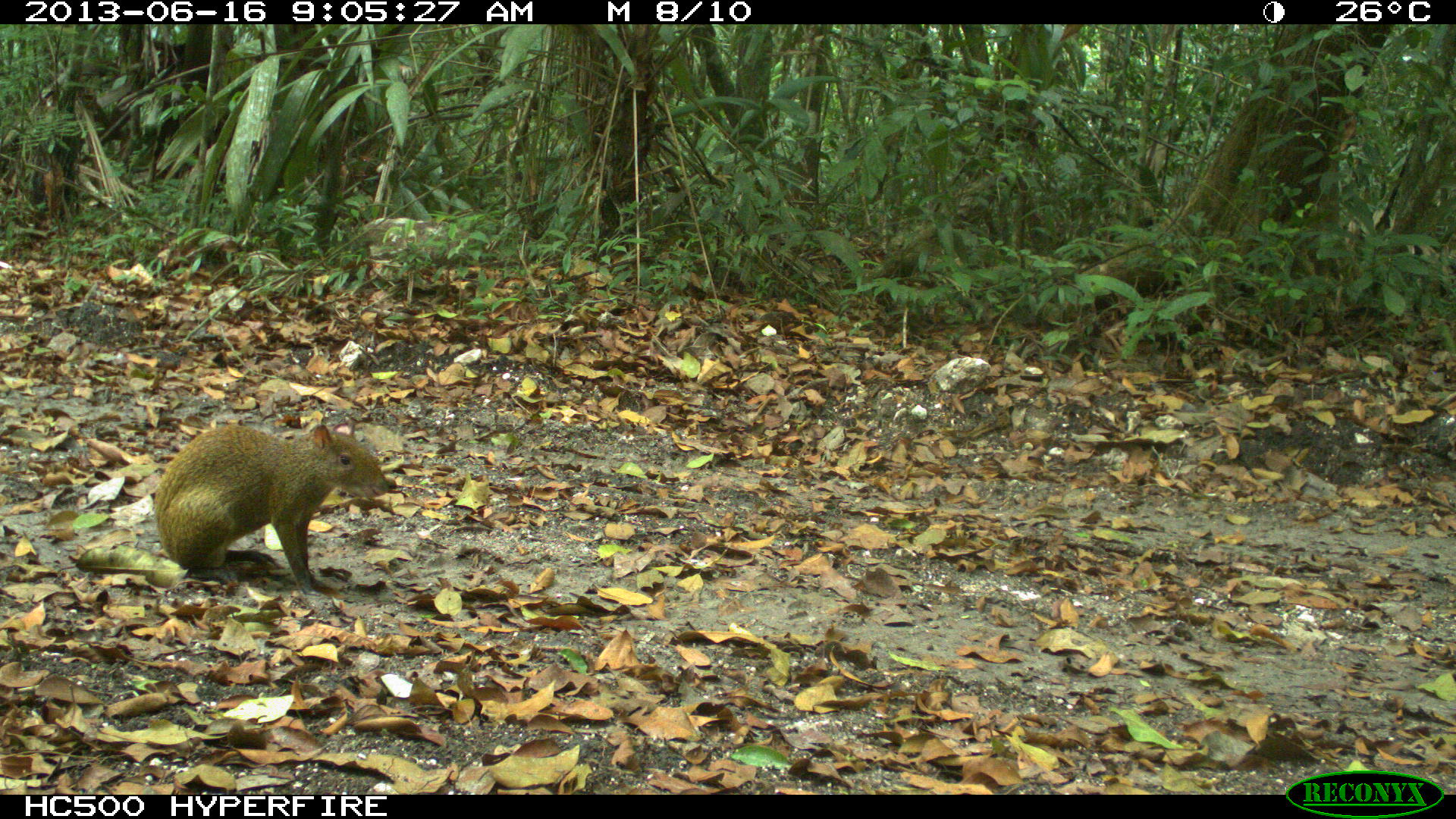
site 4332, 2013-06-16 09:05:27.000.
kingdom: Animalia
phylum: Chordata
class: Mammalia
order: Rodentia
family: Dasyproctidae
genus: Dasyprocta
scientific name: Dasyprocta punctata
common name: central american agouti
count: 1